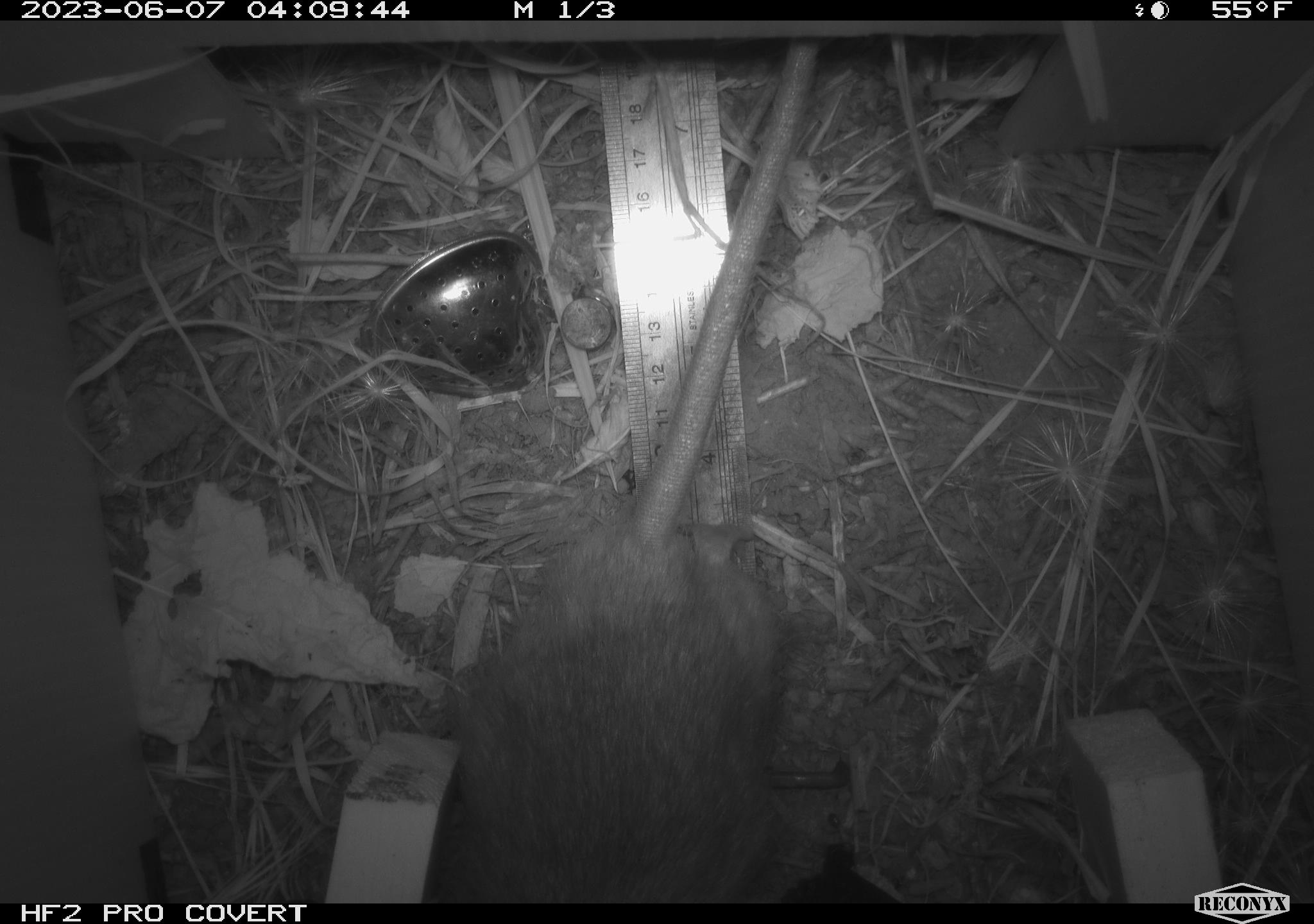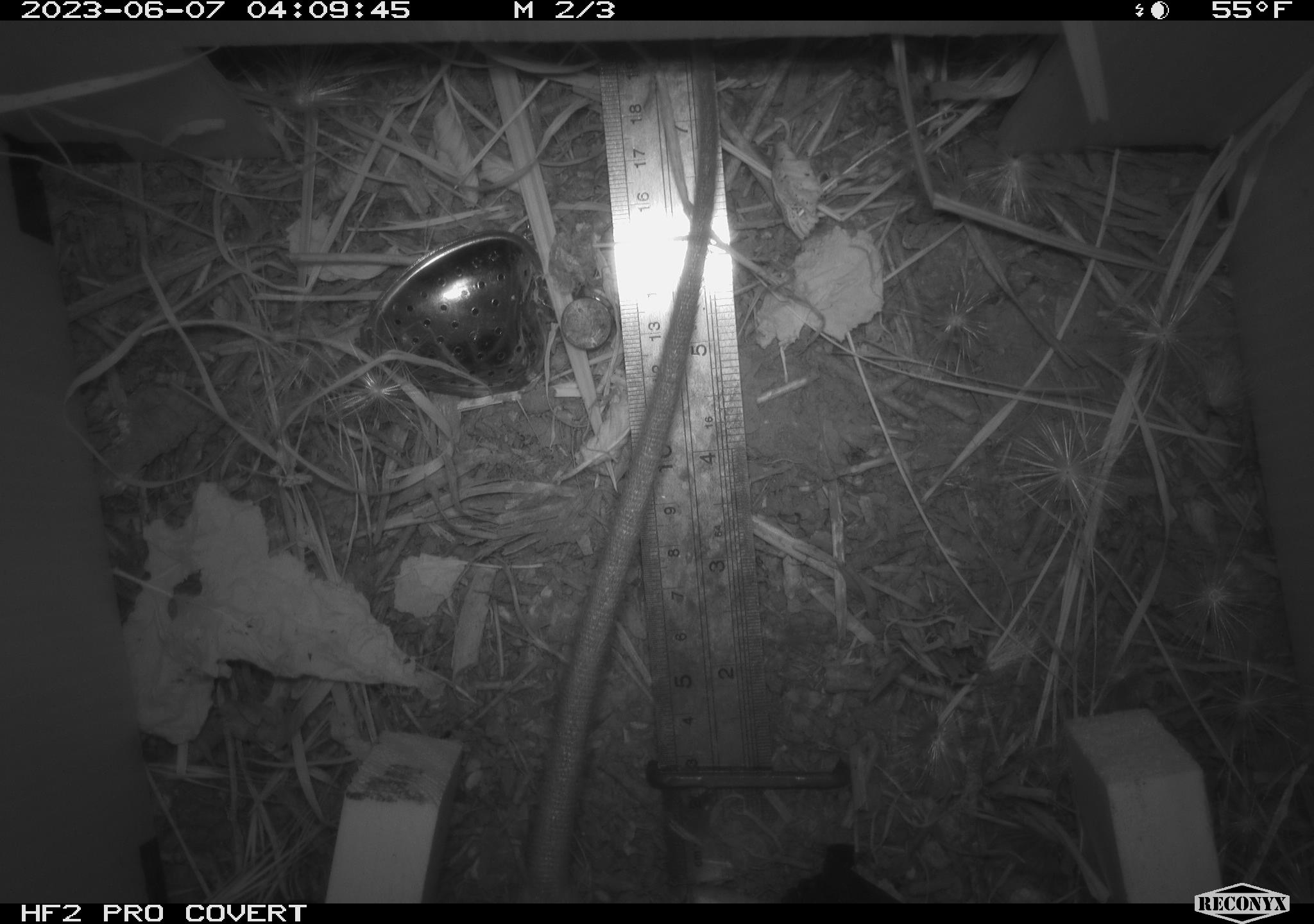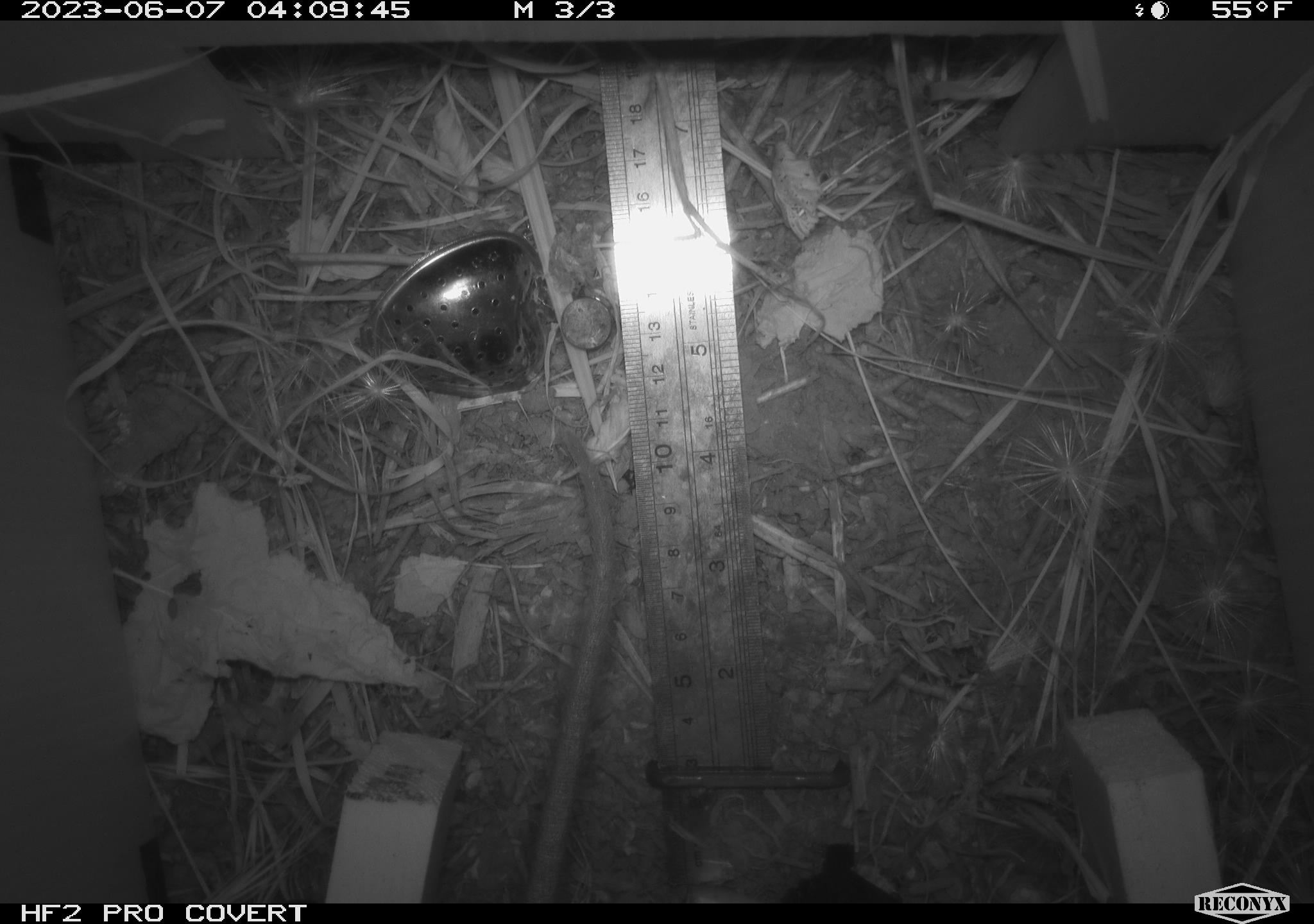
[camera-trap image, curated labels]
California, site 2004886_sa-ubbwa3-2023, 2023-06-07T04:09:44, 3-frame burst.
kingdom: Animalia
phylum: Chordata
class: Mammalia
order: Rodentia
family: Muridae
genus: Rattus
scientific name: Rattus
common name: rat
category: rattus species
Rattus species (rat) (Rattus).